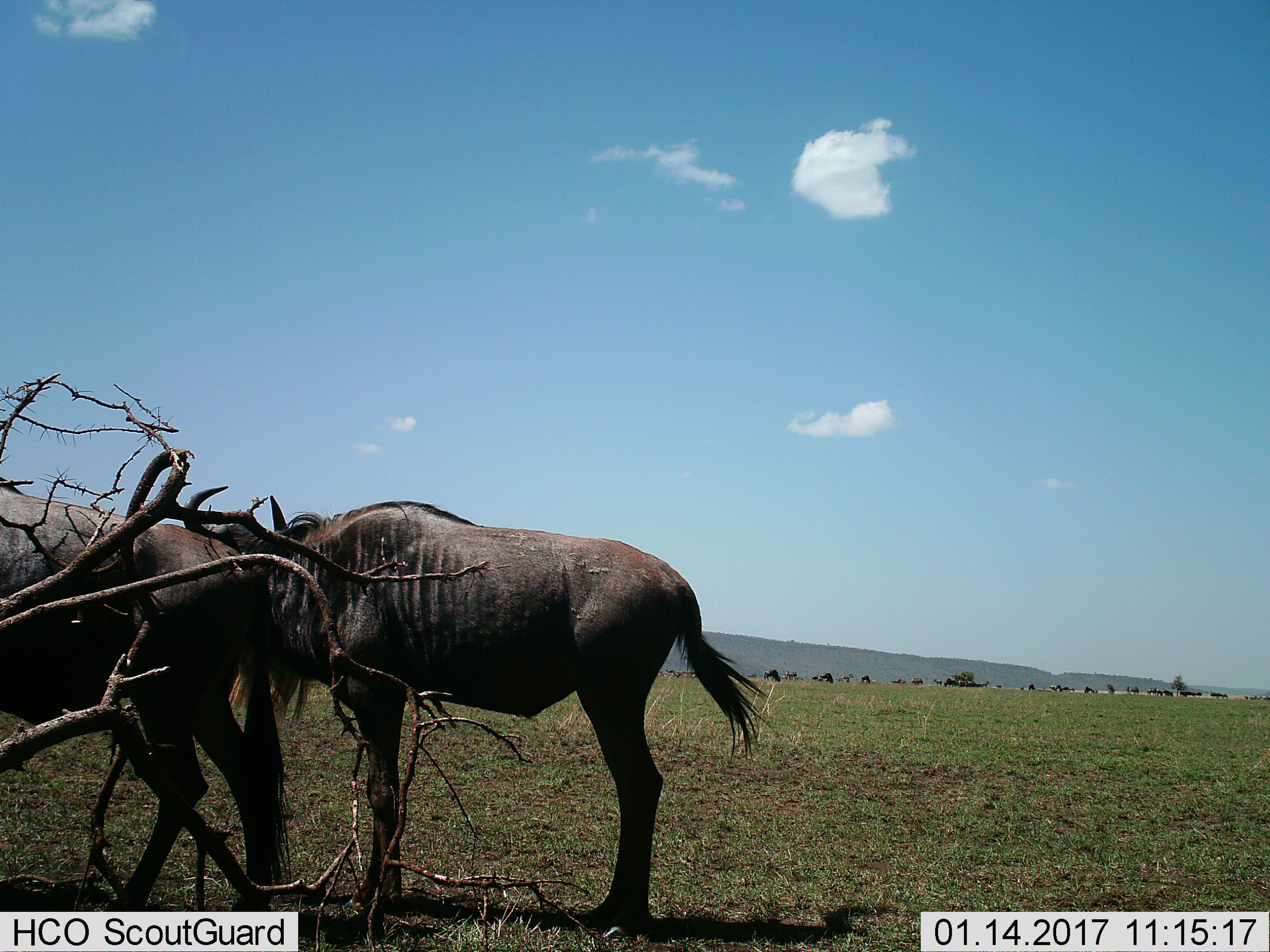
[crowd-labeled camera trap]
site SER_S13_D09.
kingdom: Animalia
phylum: Chordata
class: Mammalia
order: Artiodactyla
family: Bovidae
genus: Connochaetes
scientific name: Connochaetes taurinus taurinus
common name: blue wildebeest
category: wildebeestblue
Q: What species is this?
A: Wildebeestblue (blue wildebeest) (Connochaetes taurinus taurinus).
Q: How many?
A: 11-50.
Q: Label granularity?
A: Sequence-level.